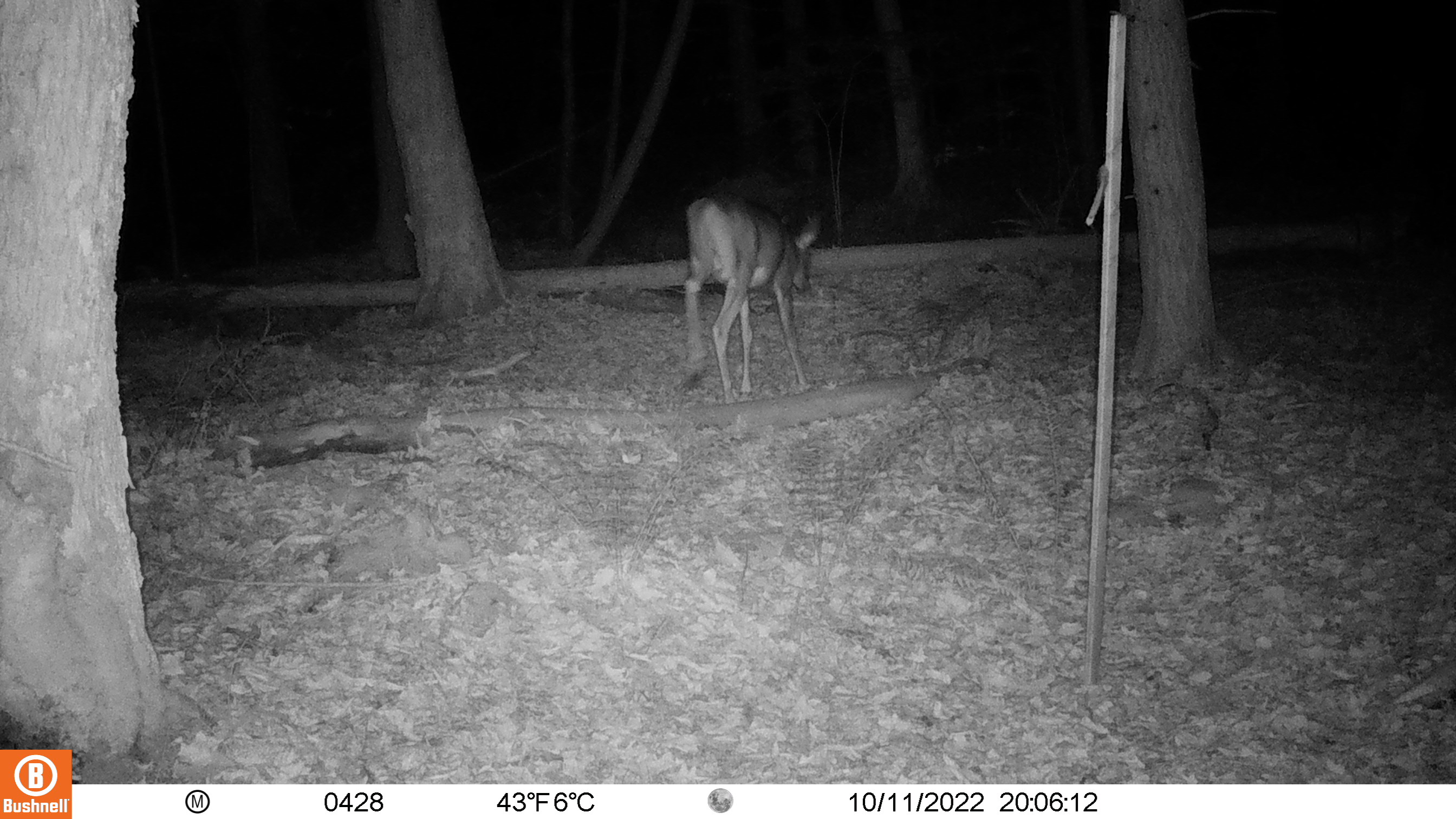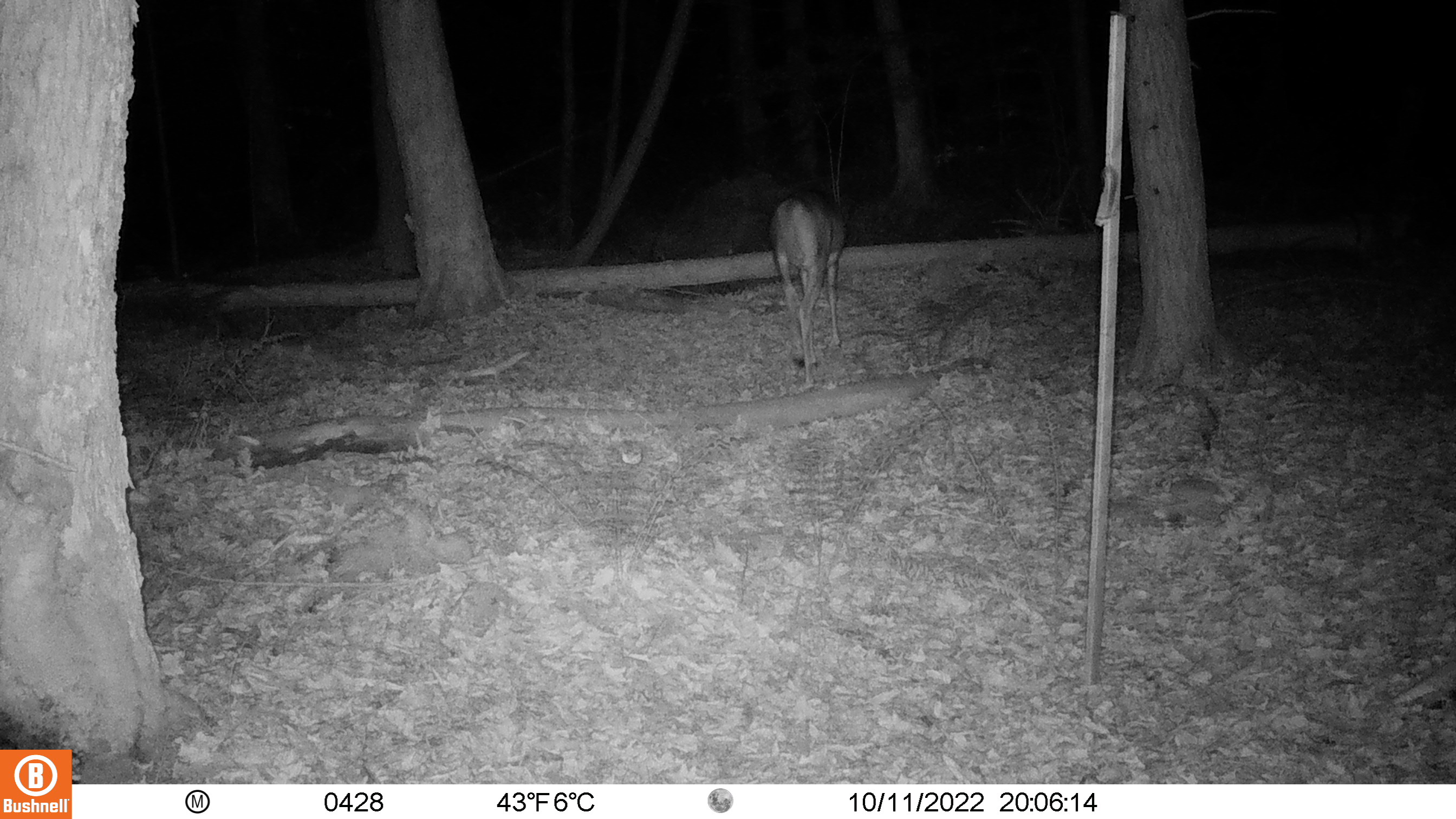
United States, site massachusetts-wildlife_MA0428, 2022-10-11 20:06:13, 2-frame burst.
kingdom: Animalia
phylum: Chordata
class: Mammalia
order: Artiodactyla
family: Cervidae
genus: Odocoileus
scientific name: Odocoileus virginianus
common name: white-tailed deer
White-tailed deer (Odocoileus virginianus).